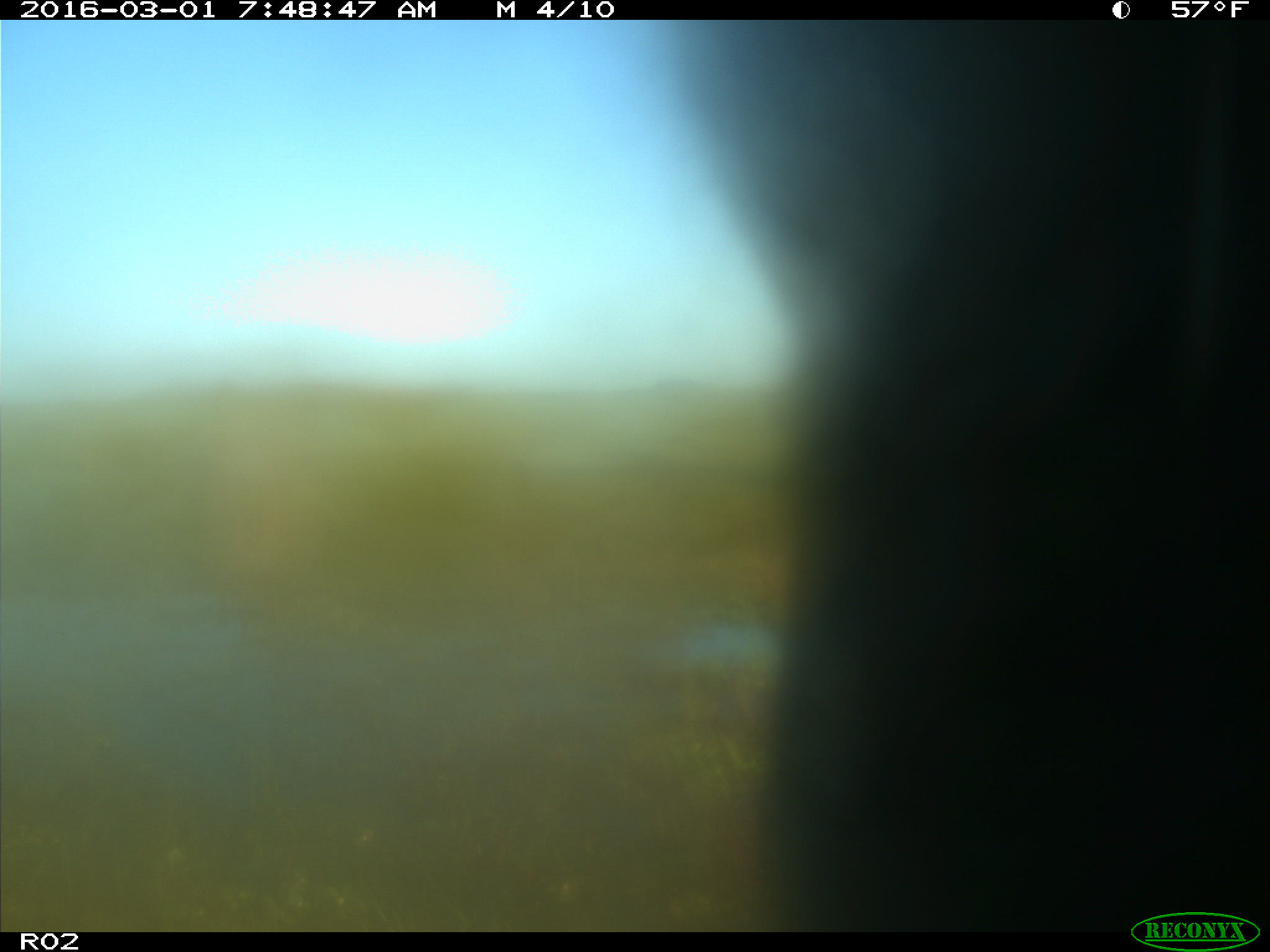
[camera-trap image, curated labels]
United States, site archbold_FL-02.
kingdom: Animalia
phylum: Chordata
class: Mammalia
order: Artiodactyla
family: Bovidae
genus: Bos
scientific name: Bos taurus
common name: domestic cow